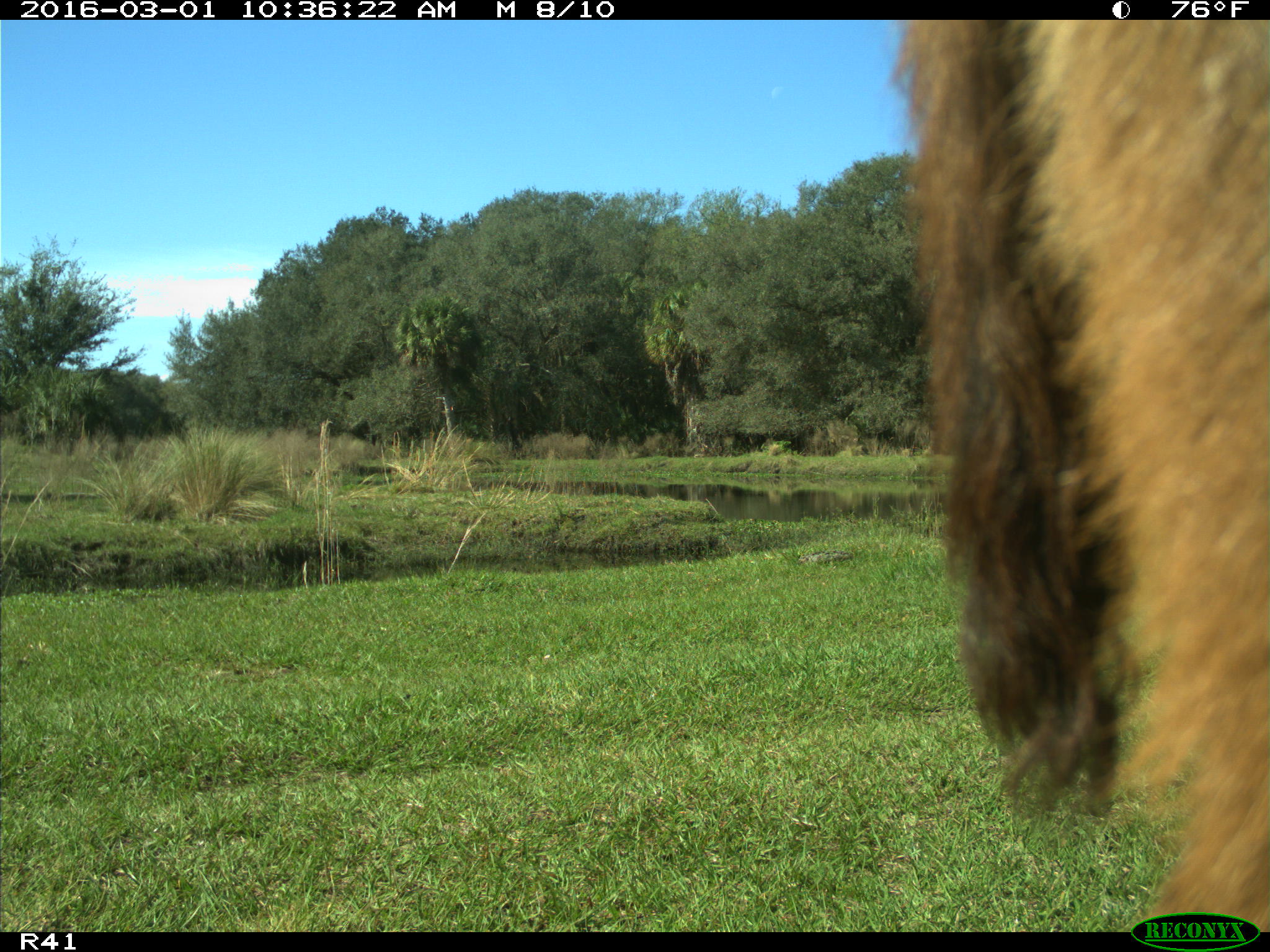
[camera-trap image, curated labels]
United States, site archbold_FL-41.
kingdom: Animalia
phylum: Chordata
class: Mammalia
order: Artiodactyla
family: Bovidae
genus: Bos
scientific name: Bos taurus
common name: domestic cow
Bos taurus (domestic cow).